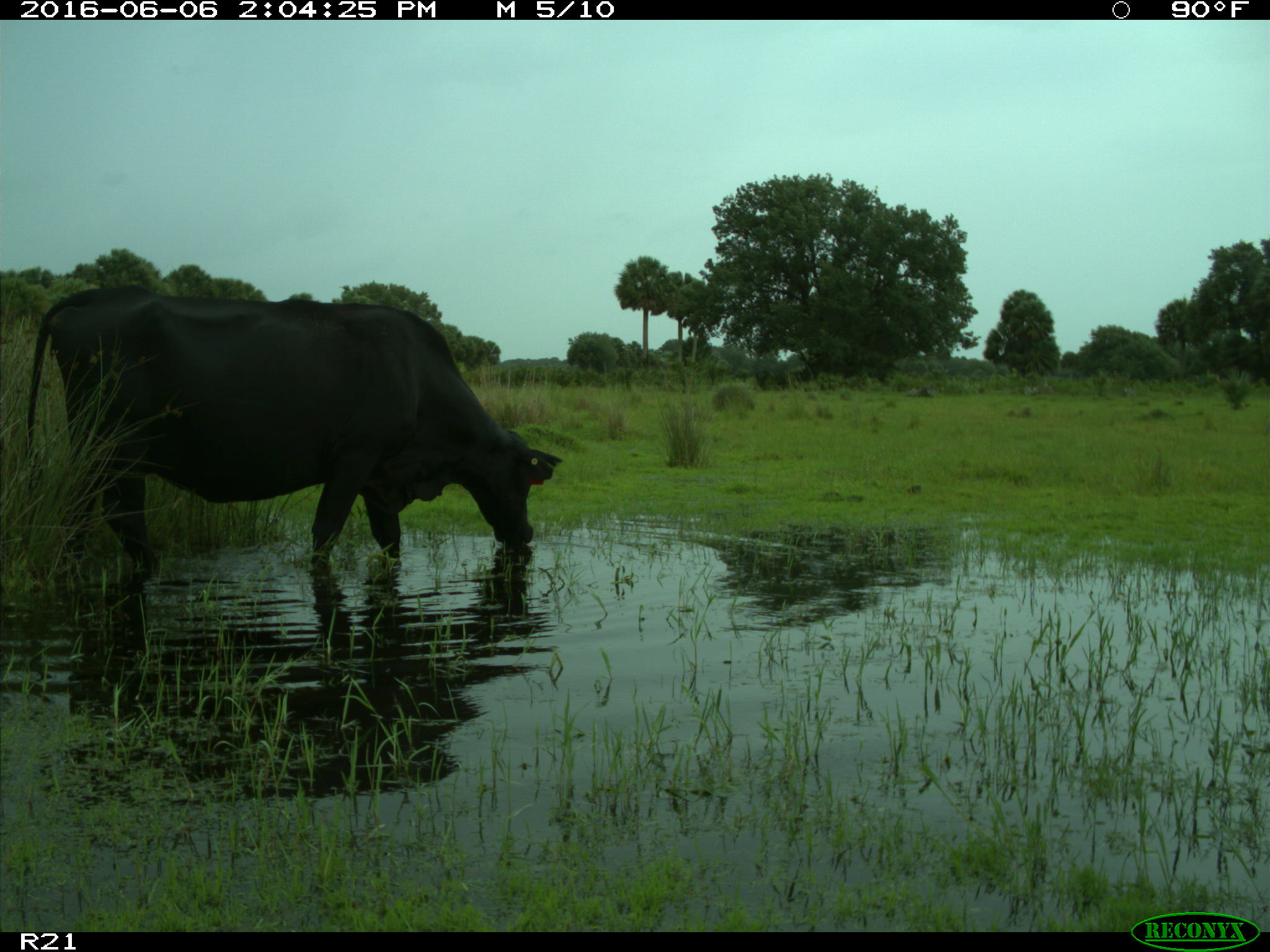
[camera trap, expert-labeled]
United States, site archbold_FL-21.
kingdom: Animalia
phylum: Chordata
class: Mammalia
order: Artiodactyla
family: Bovidae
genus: Bos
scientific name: Bos taurus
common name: domestic cow